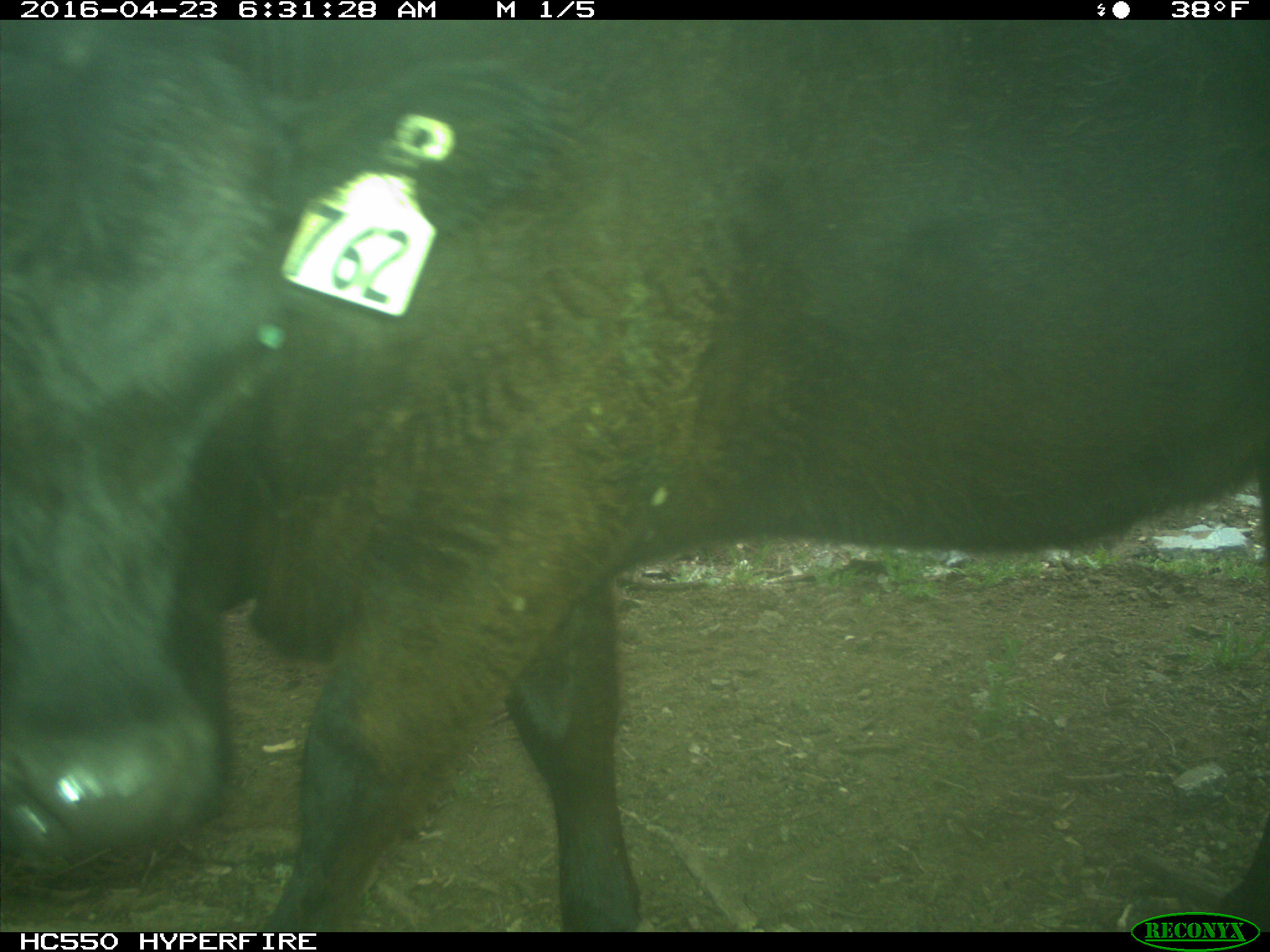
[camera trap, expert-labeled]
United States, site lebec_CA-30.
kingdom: Animalia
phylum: Chordata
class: Mammalia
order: Artiodactyla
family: Bovidae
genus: Bos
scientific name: Bos taurus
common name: domestic cow